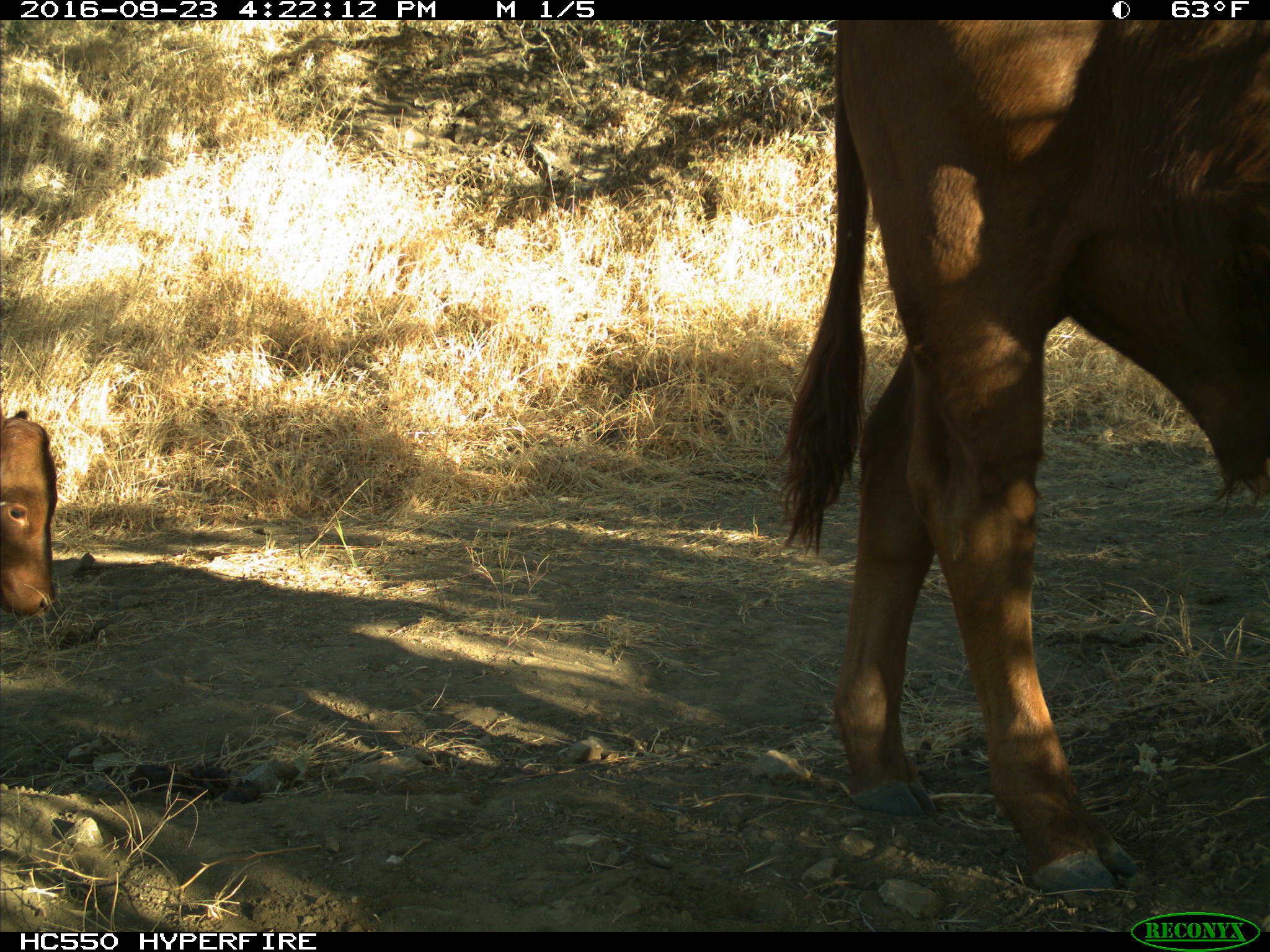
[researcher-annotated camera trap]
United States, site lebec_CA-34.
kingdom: Animalia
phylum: Chordata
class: Mammalia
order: Artiodactyla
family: Bovidae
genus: Bos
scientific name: Bos taurus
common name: domestic cow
Bos taurus (domestic cow).